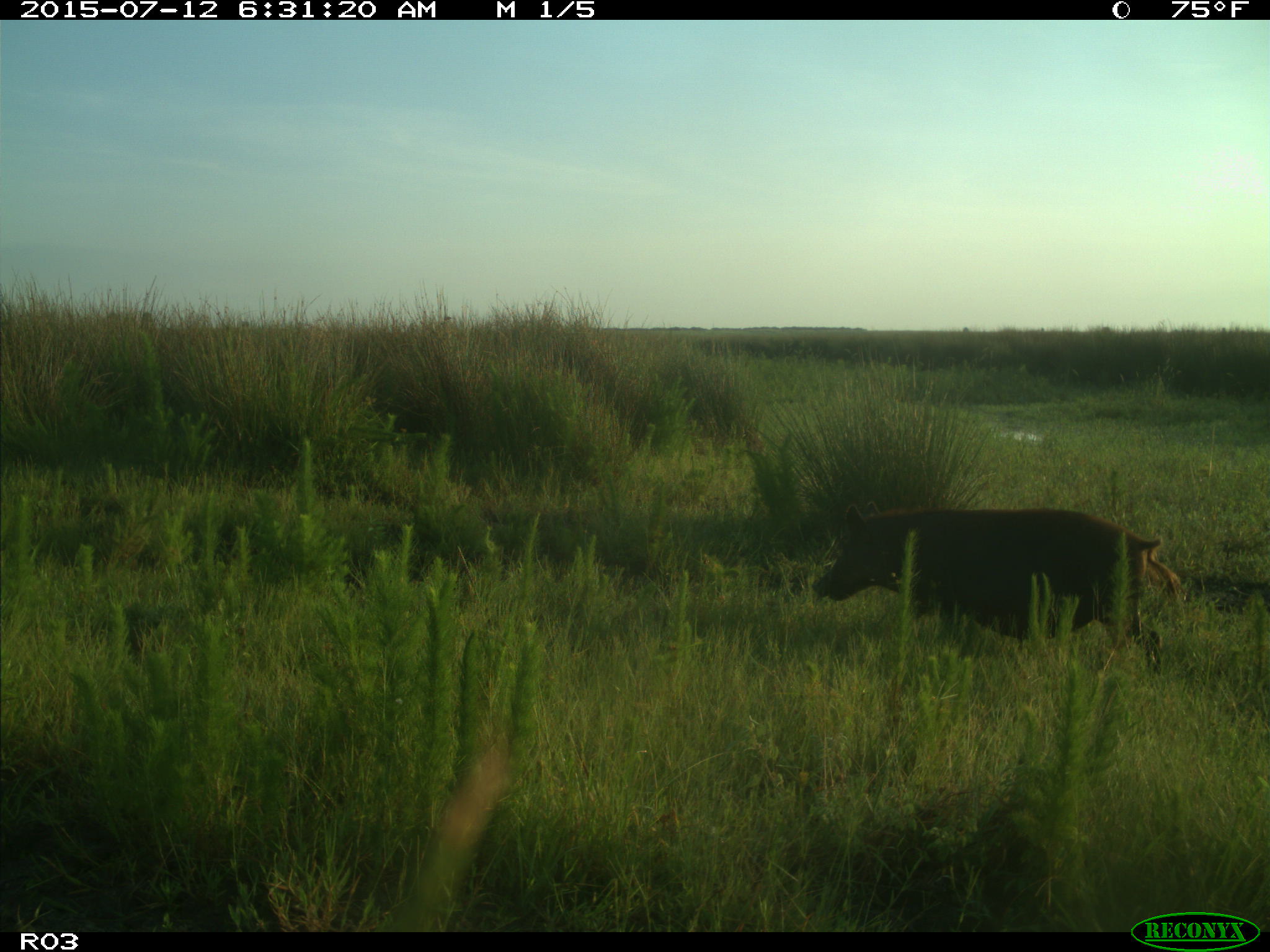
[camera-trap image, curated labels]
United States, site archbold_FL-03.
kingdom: Animalia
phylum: Chordata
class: Mammalia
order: Artiodactyla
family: Suidae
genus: Sus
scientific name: Sus scrofa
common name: wild boar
Sus scrofa (wild boar).